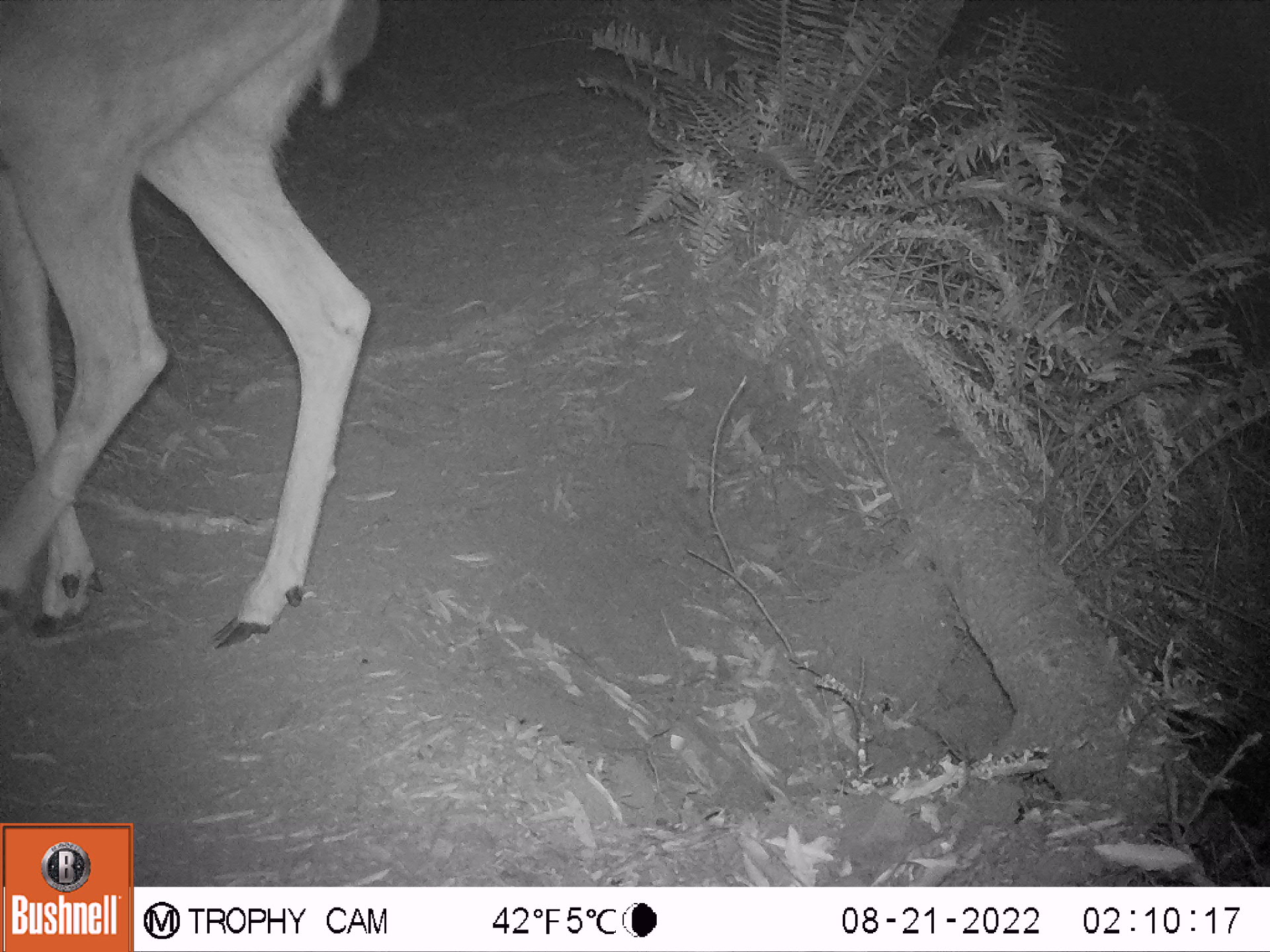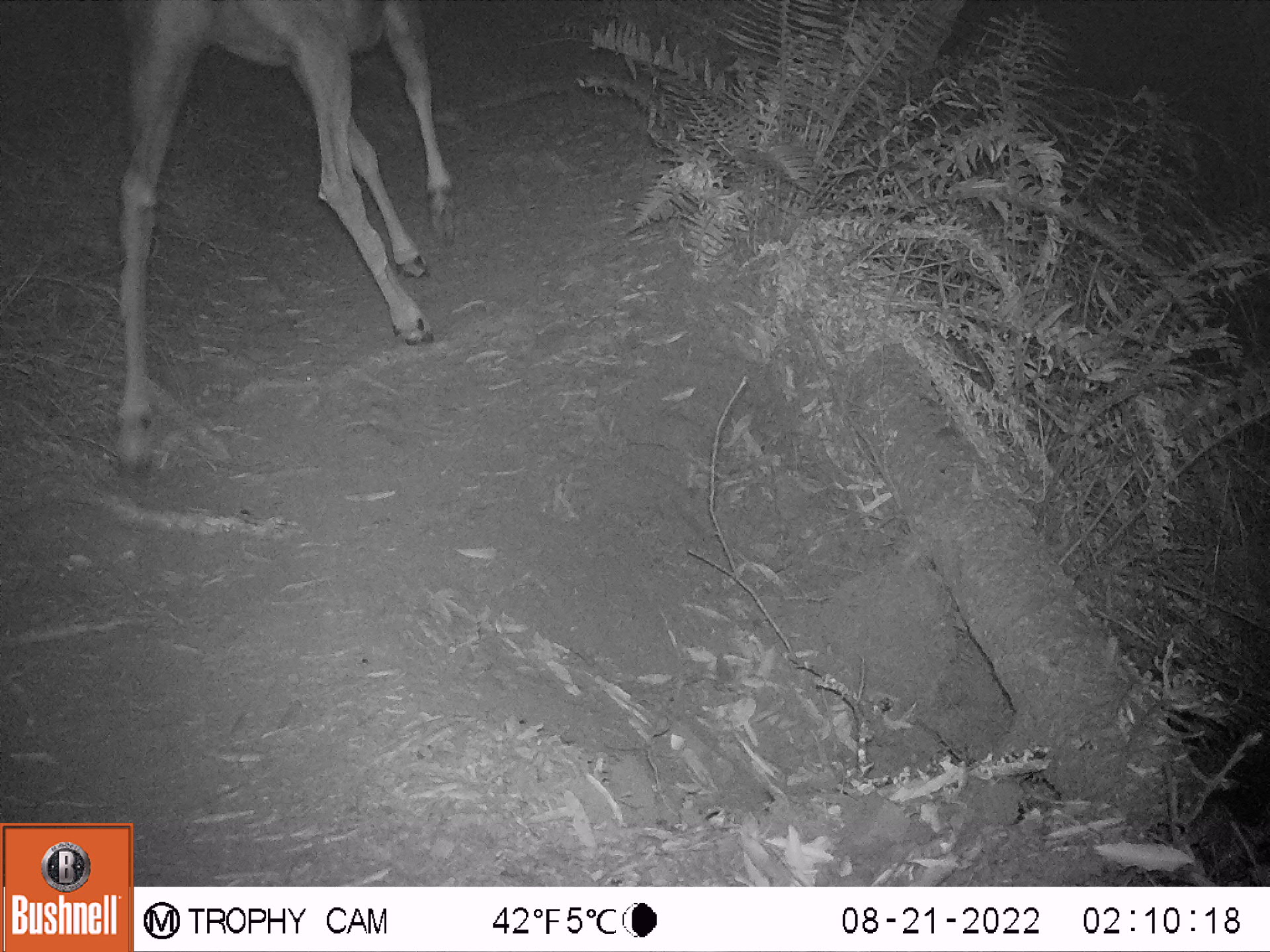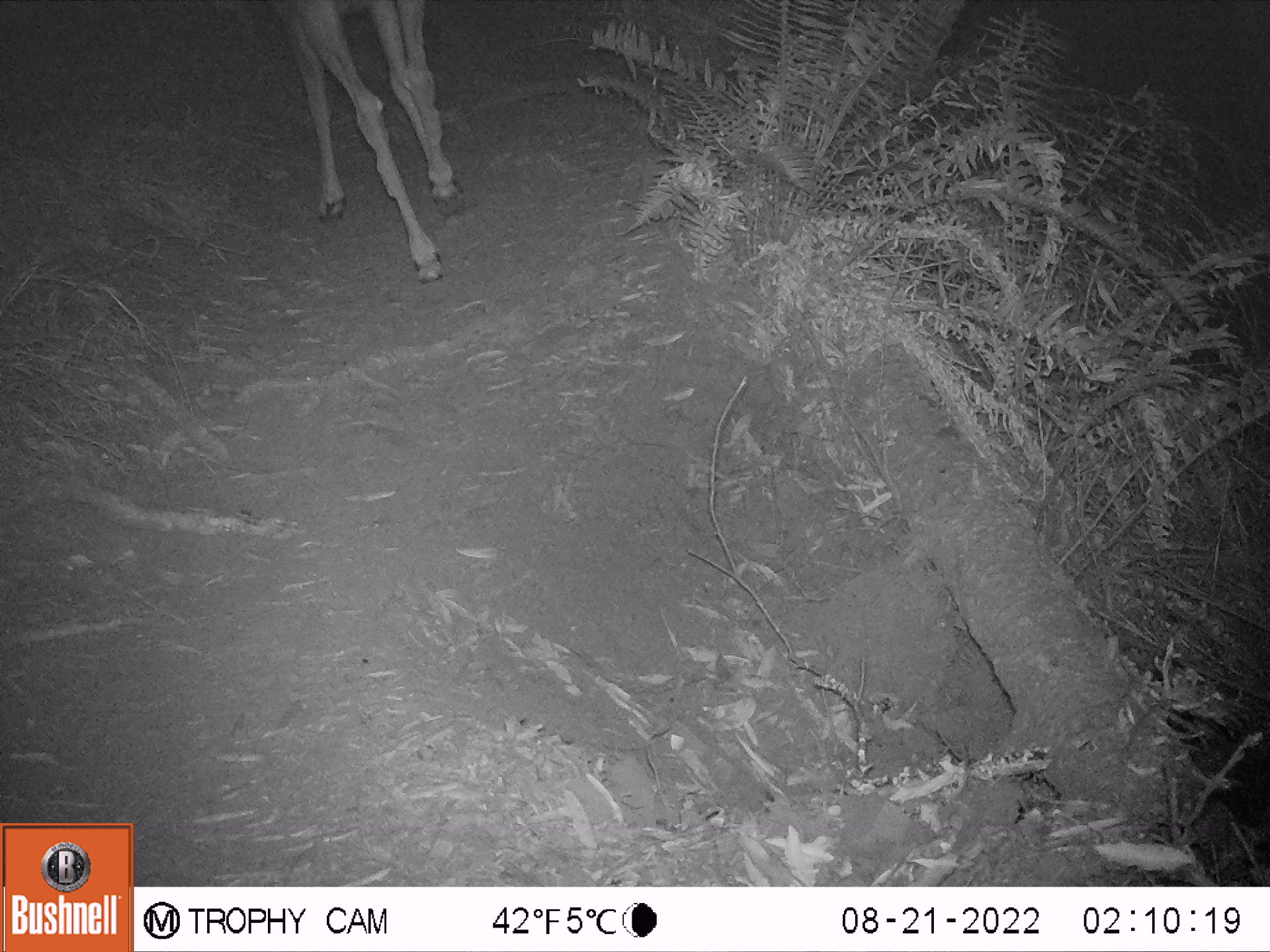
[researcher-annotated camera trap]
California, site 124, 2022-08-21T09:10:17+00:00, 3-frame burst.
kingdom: Animalia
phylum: Chordata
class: Mammalia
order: Artiodactyla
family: Cervidae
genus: Odocoileus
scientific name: Odocoileus hemionus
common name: mule deer